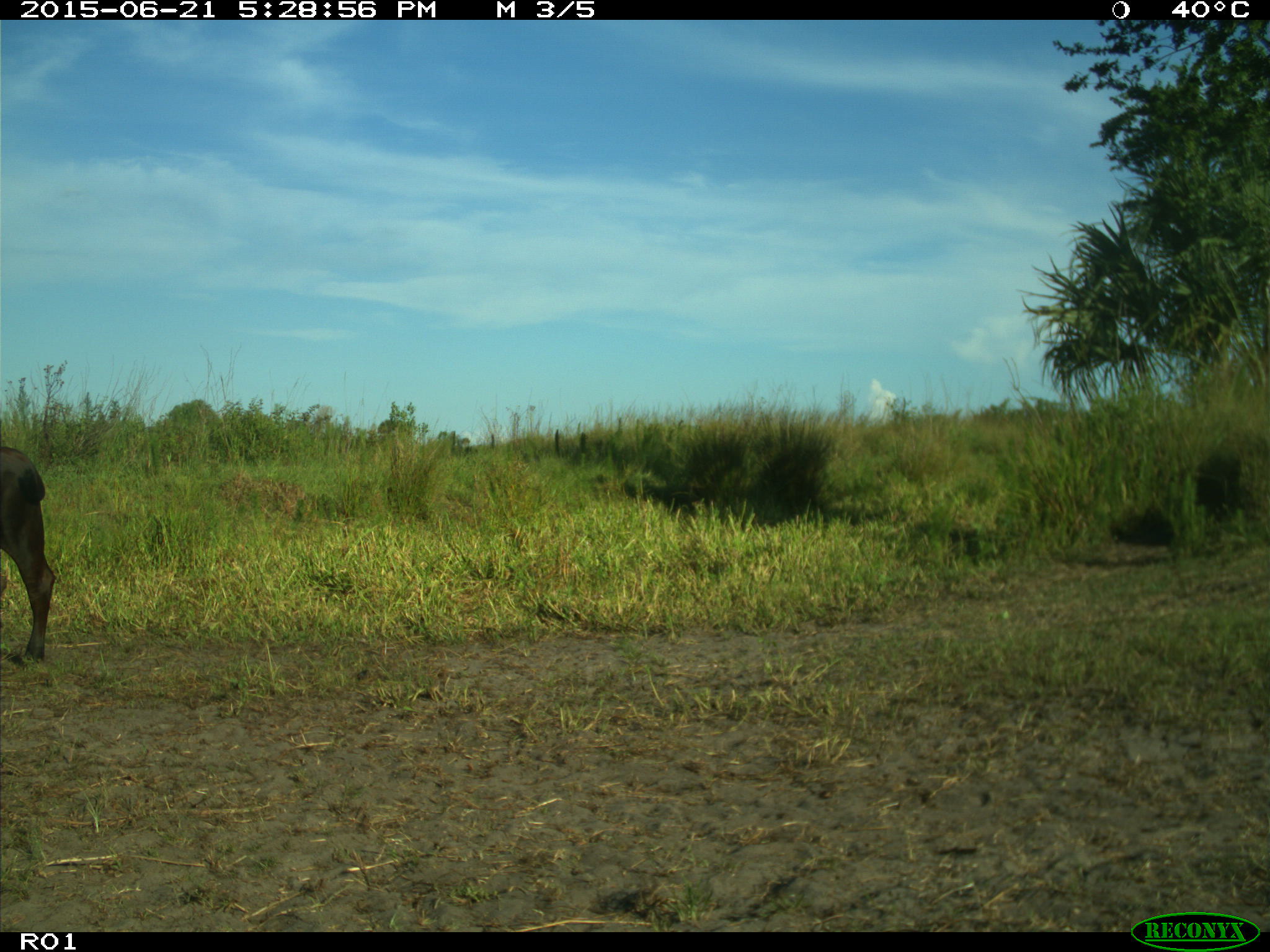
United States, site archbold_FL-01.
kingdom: Animalia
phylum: Chordata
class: Mammalia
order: Artiodactyla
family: Bovidae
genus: Bos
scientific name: Bos taurus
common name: domestic cow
Bos taurus (domestic cow).